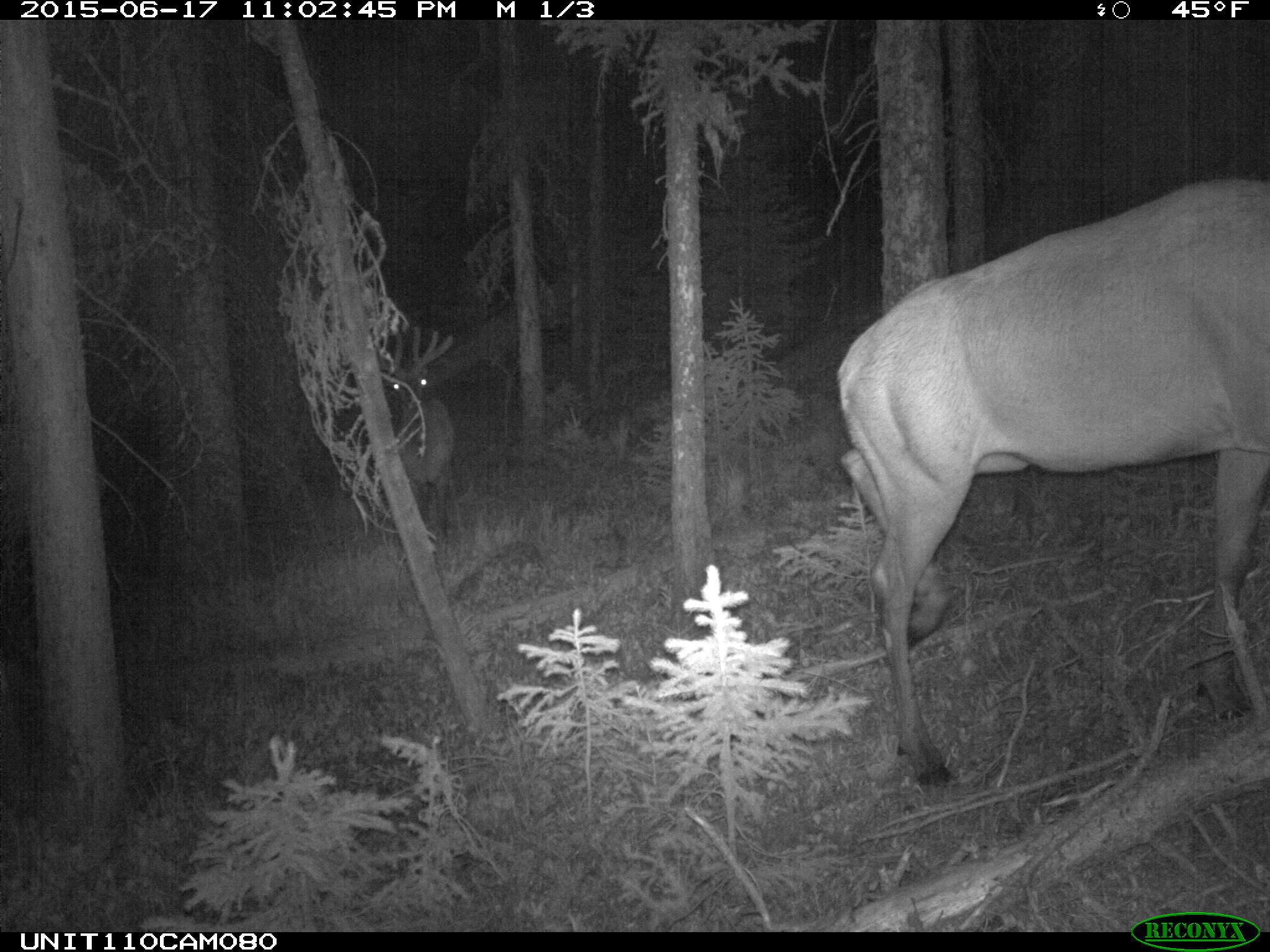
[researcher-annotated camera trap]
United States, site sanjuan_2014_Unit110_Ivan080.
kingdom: Animalia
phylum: Chordata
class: Mammalia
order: Artiodactyla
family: Cervidae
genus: Cervus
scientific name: Cervus elaphus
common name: red deer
Cervus elaphus (red deer).